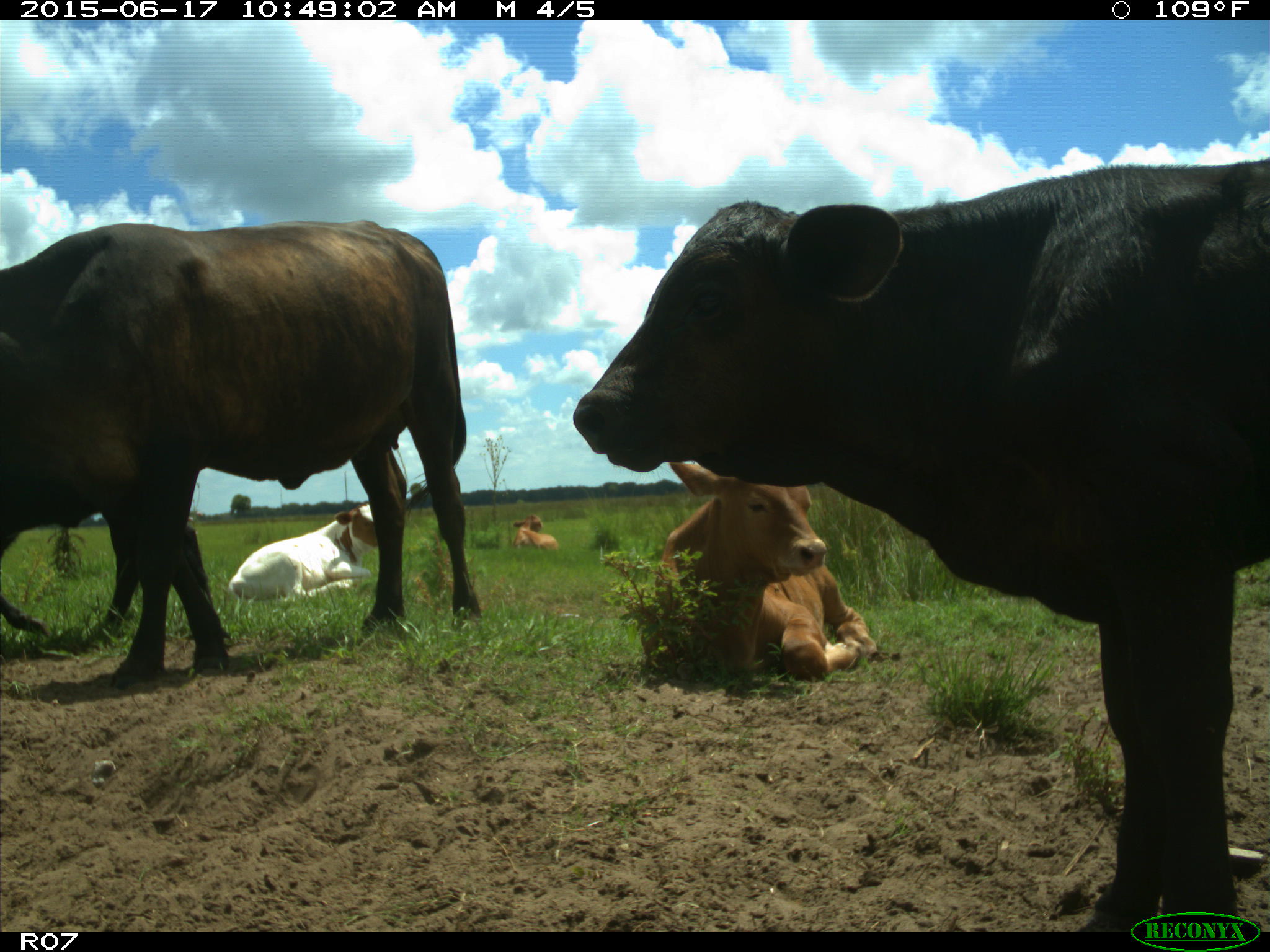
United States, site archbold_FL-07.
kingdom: Animalia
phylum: Chordata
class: Mammalia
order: Artiodactyla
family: Bovidae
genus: Bos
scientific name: Bos taurus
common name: domestic cow